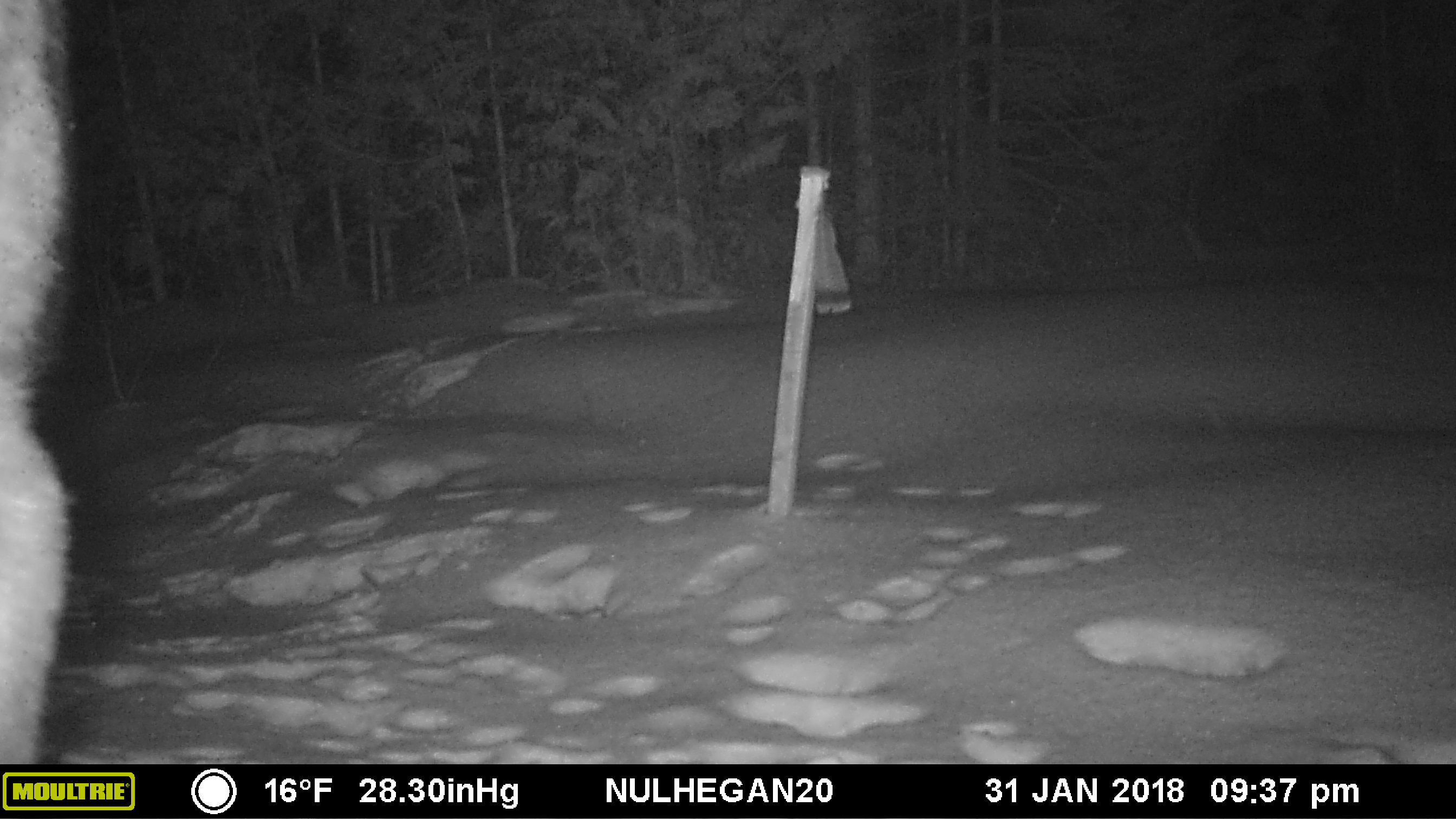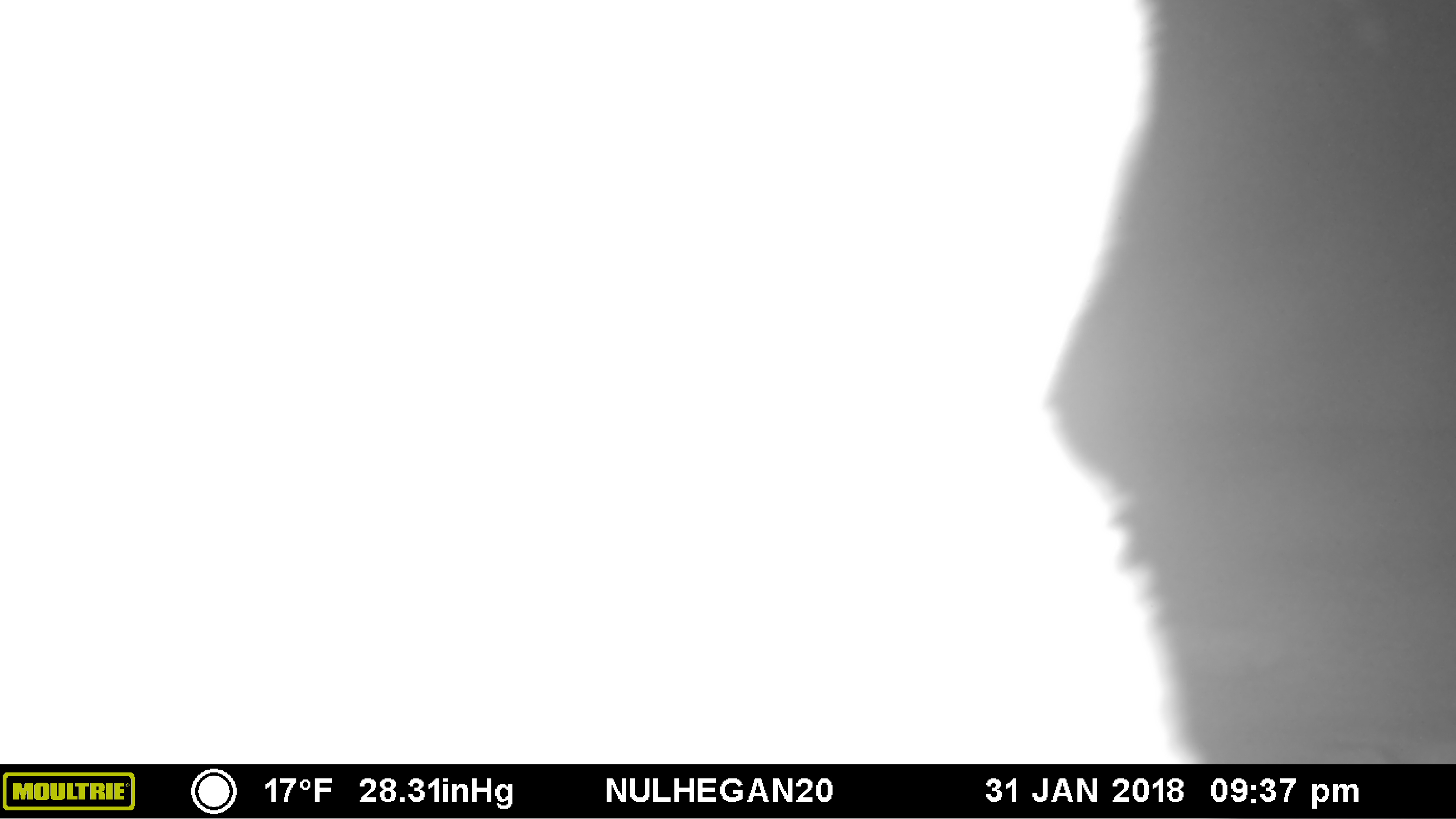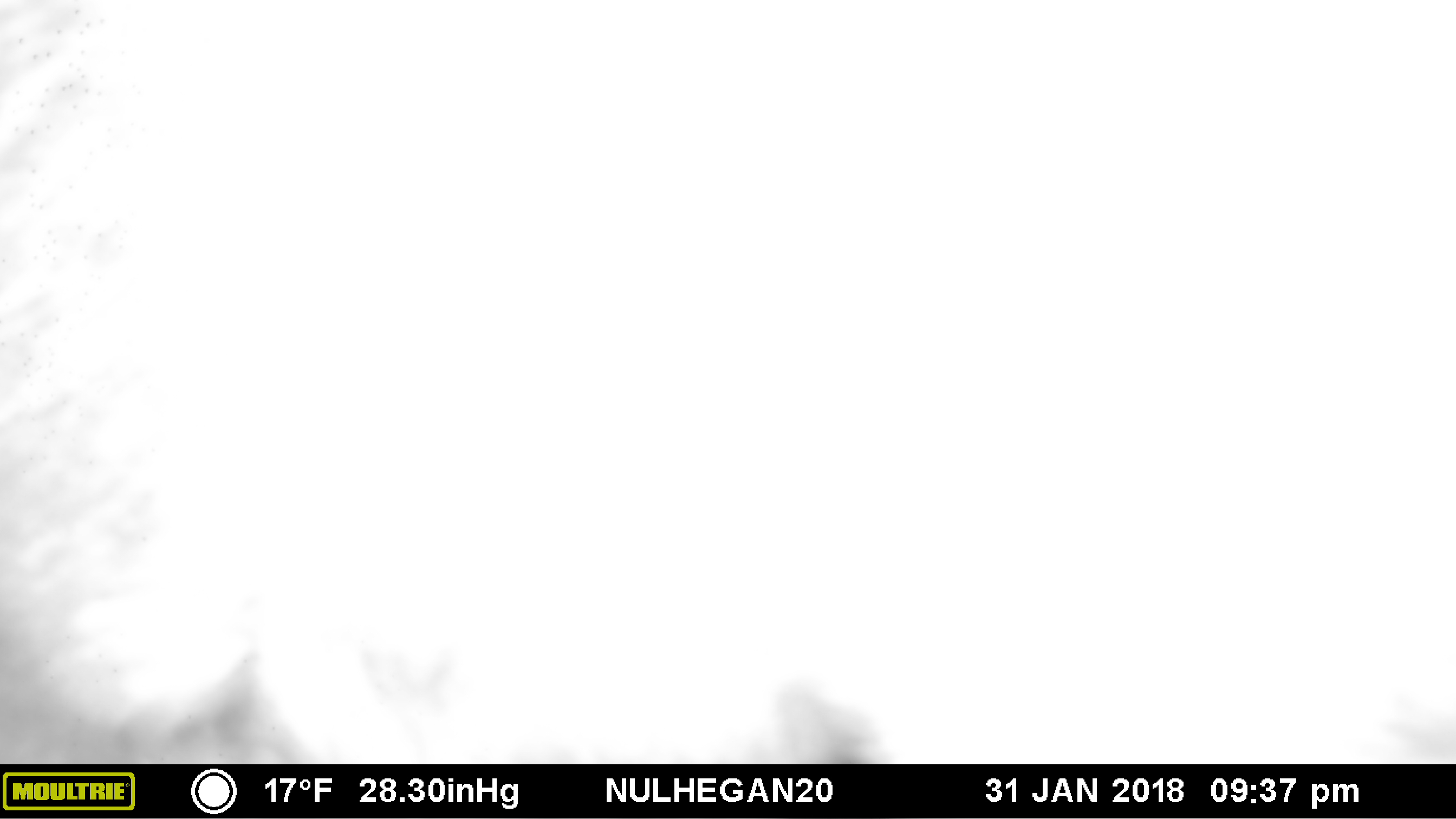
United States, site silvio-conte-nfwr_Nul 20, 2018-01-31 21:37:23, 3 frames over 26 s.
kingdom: Animalia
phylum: Chordata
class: Mammalia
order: Artiodactyla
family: Cervidae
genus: Alces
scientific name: Alces alces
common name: moose